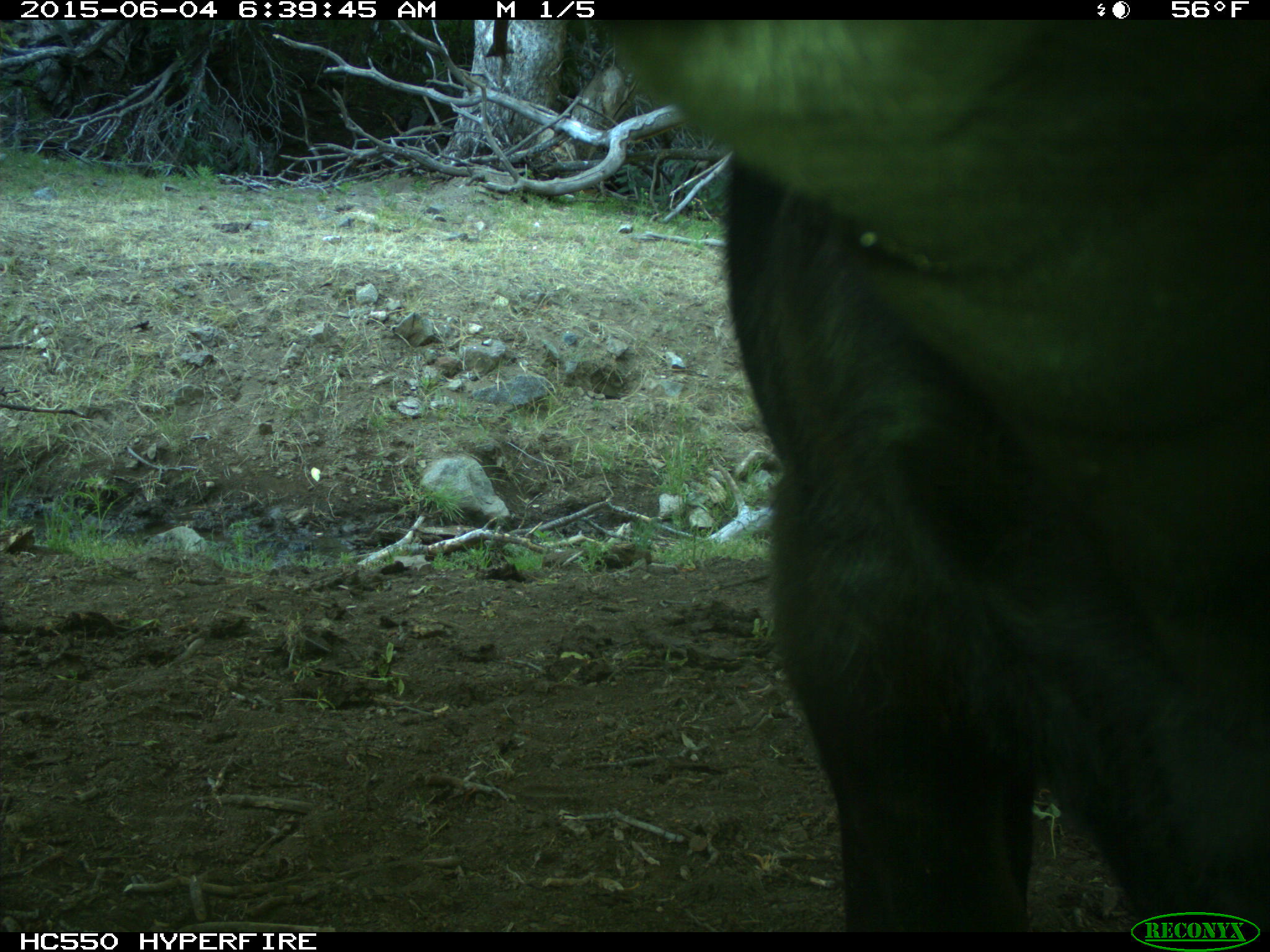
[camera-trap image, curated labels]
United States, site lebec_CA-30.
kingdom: Animalia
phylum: Chordata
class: Mammalia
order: Artiodactyla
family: Bovidae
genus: Bos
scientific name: Bos taurus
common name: domestic cow